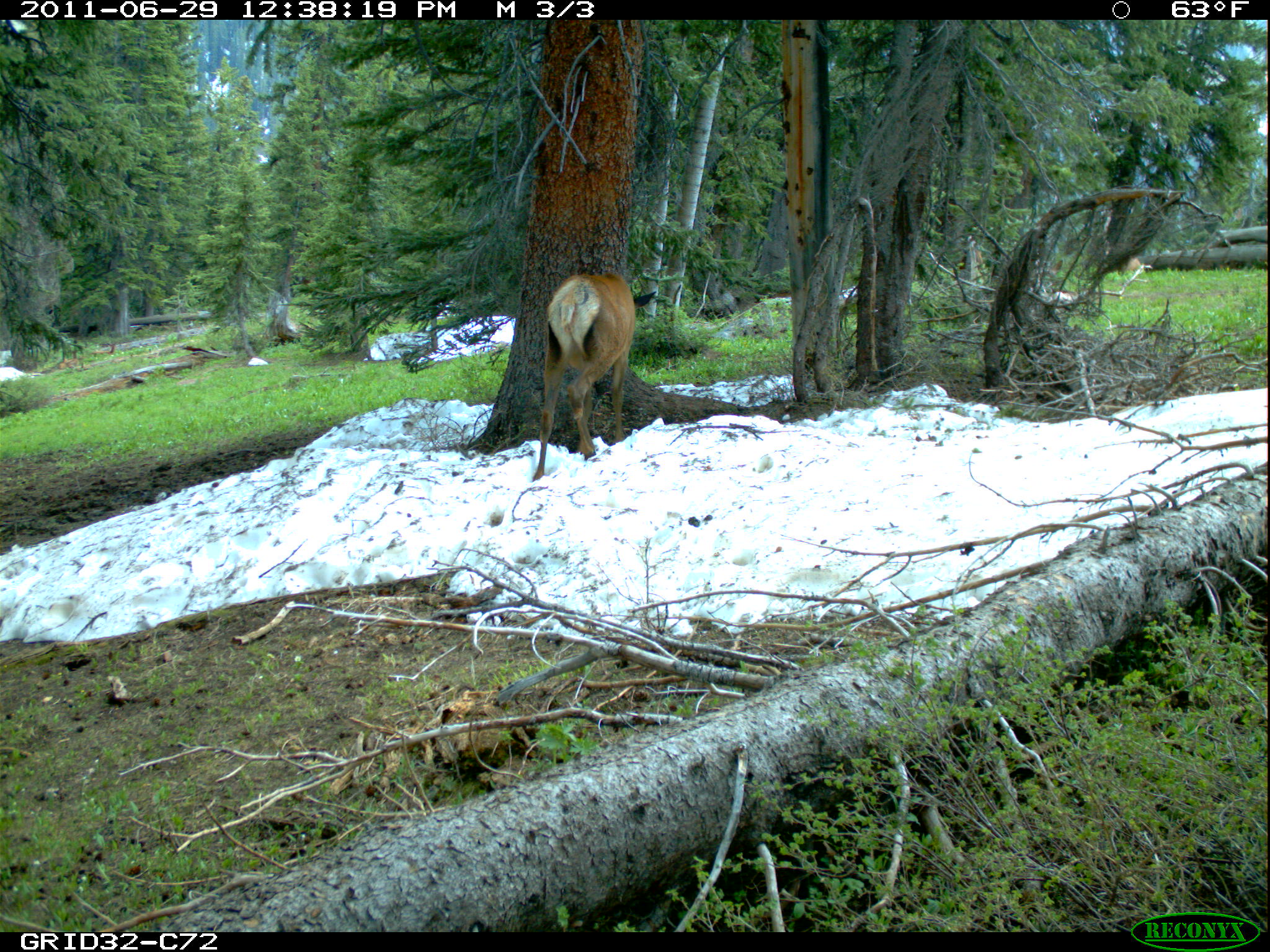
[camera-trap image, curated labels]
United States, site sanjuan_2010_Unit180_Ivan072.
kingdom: Animalia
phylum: Chordata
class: Mammalia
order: Artiodactyla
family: Cervidae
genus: Cervus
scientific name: Cervus elaphus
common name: red deer